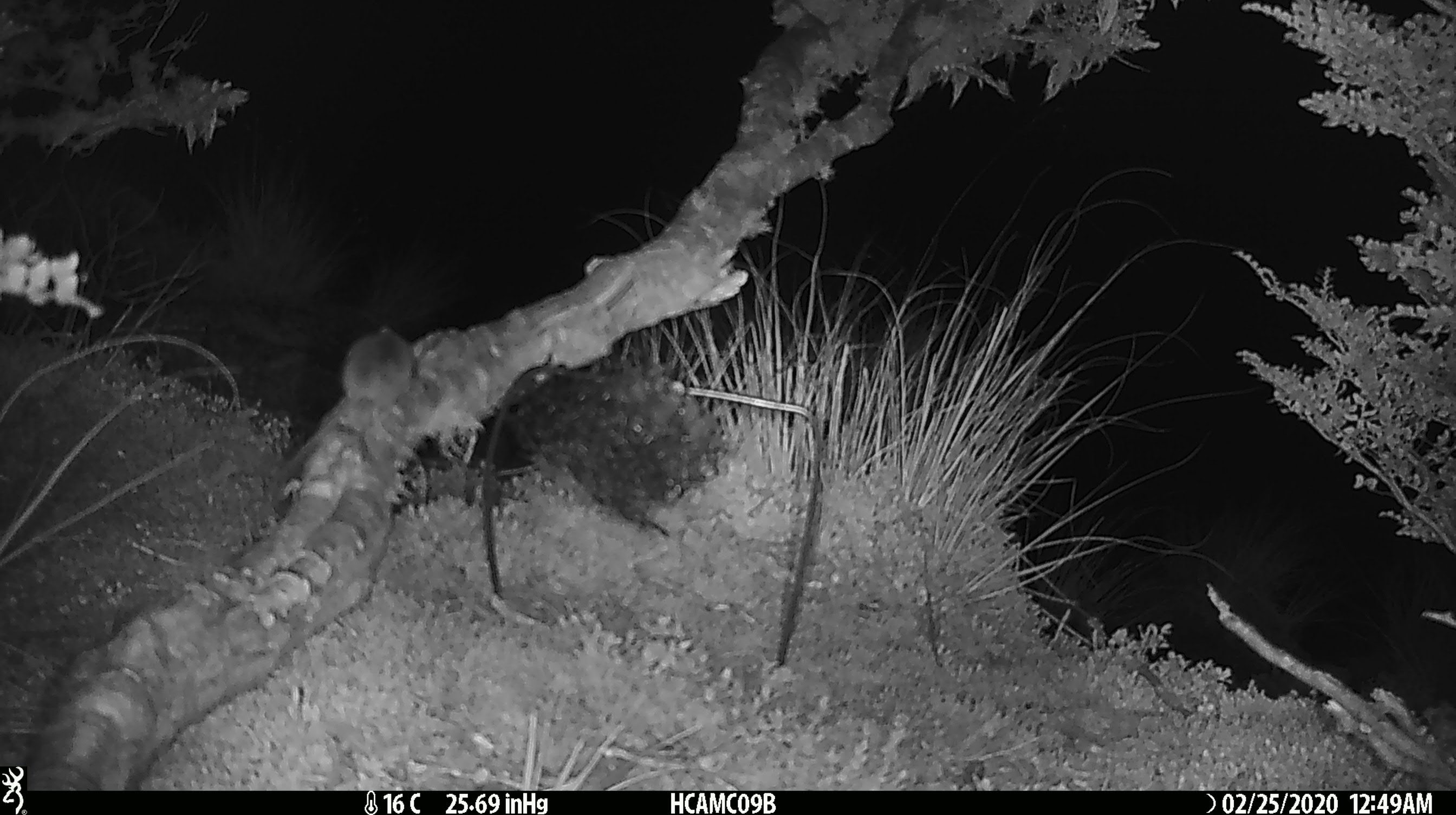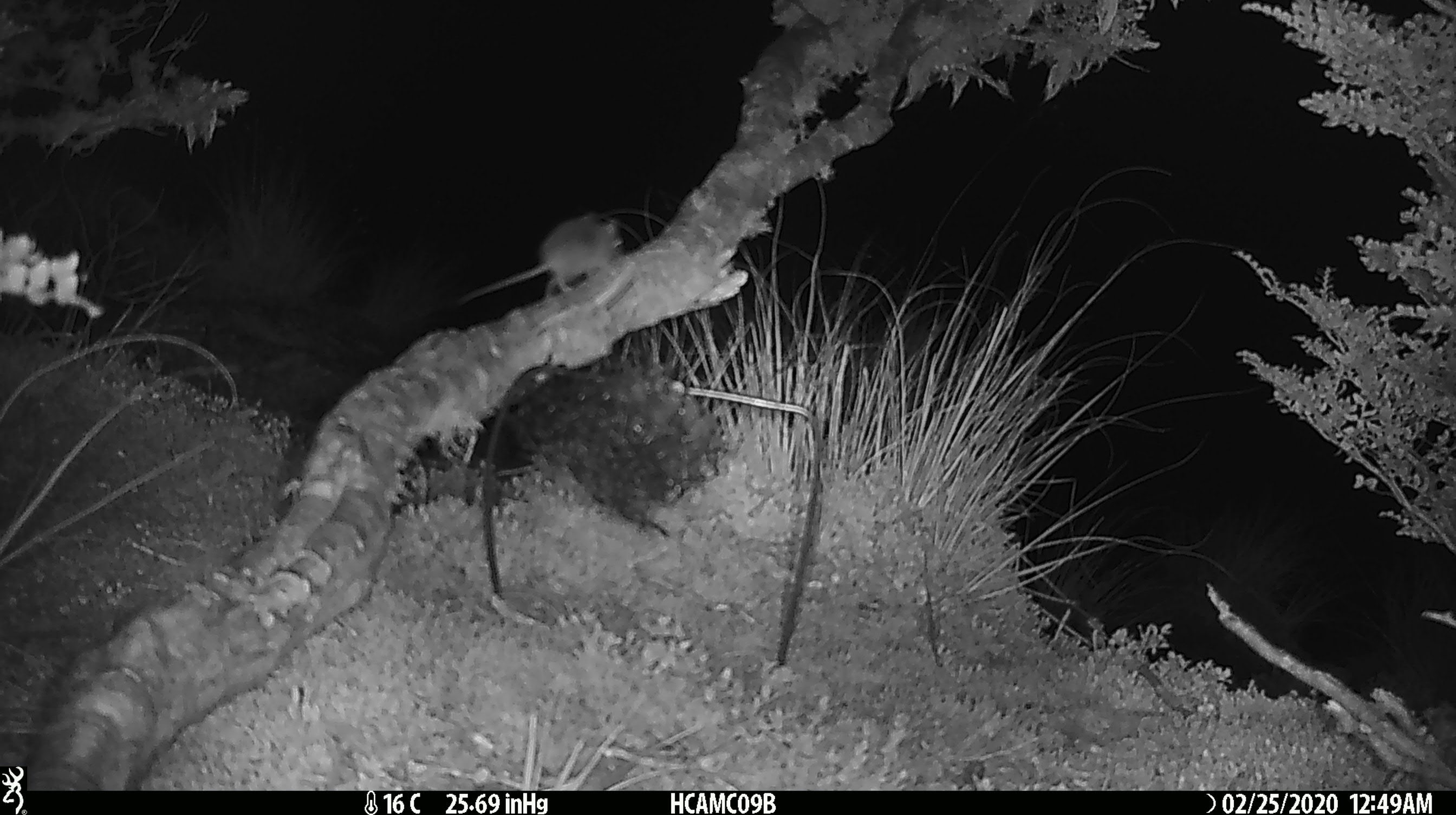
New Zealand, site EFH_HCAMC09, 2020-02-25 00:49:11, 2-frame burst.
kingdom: Animalia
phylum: Chordata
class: Mammalia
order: Rodentia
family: Muridae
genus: Mus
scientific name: Mus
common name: mouse